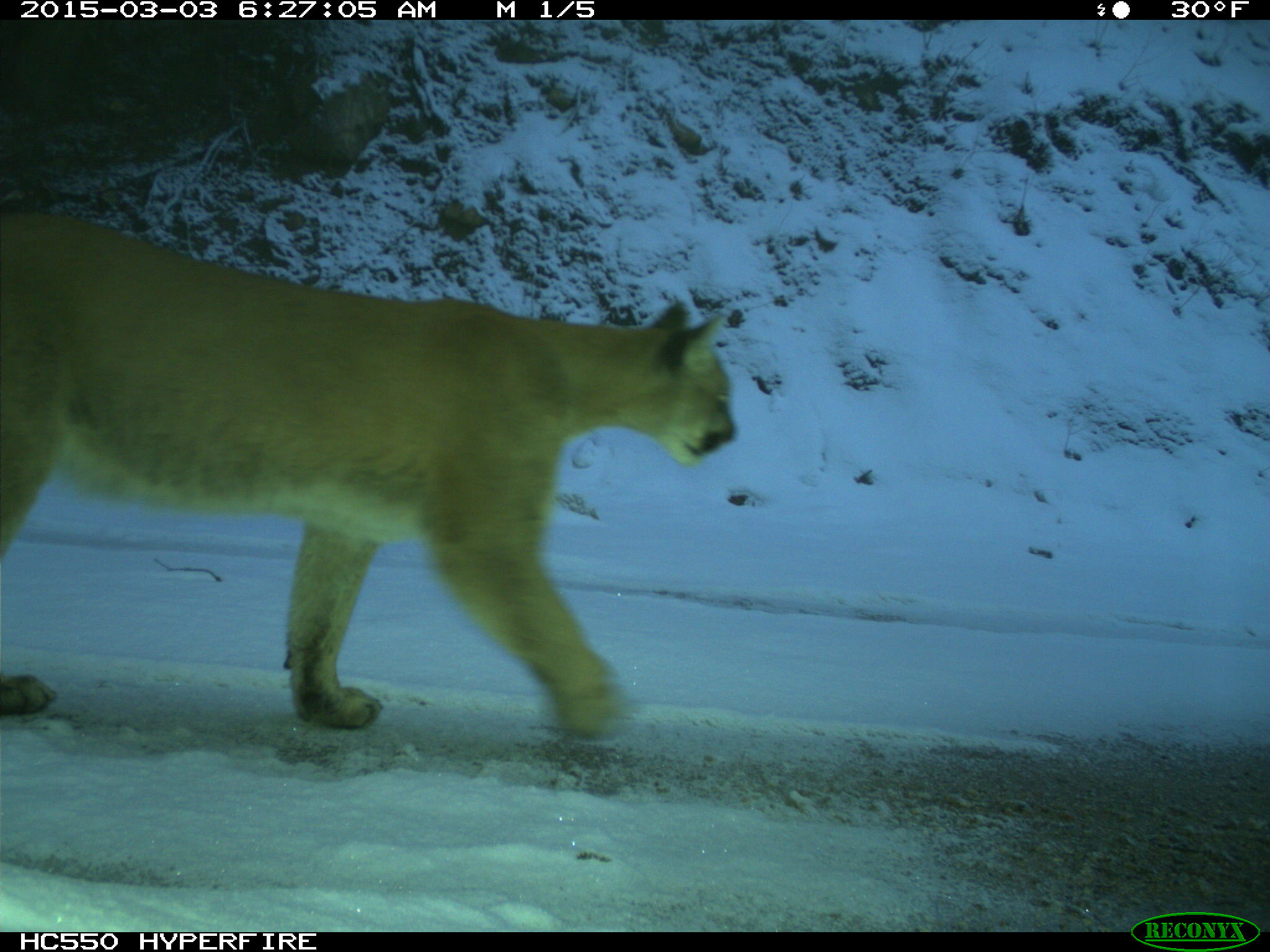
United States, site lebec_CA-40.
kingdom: Animalia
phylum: Chordata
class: Mammalia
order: Carnivora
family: Felidae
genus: Puma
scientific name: Puma concolor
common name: mountain lion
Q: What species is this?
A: Puma concolor (mountain lion).